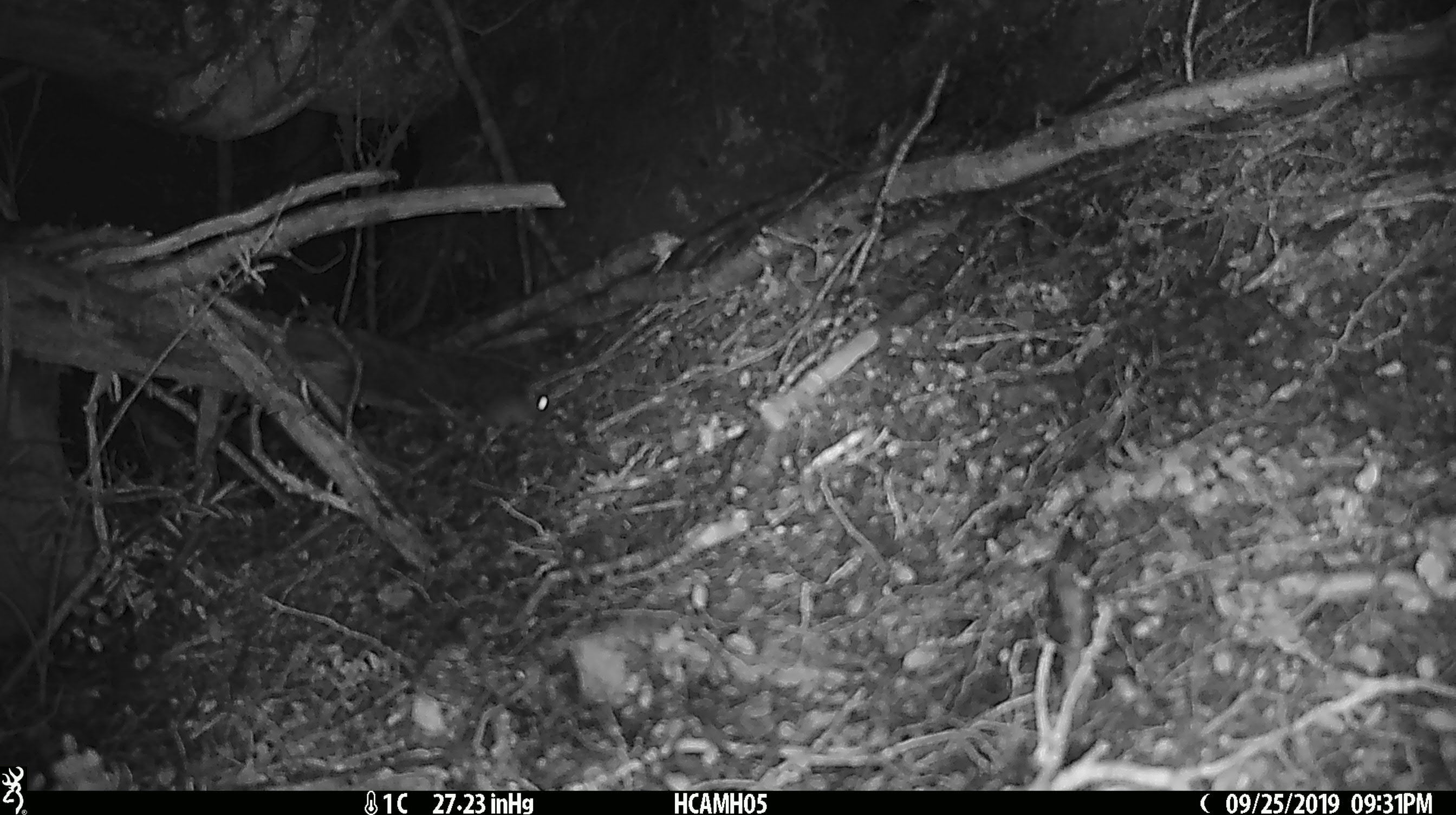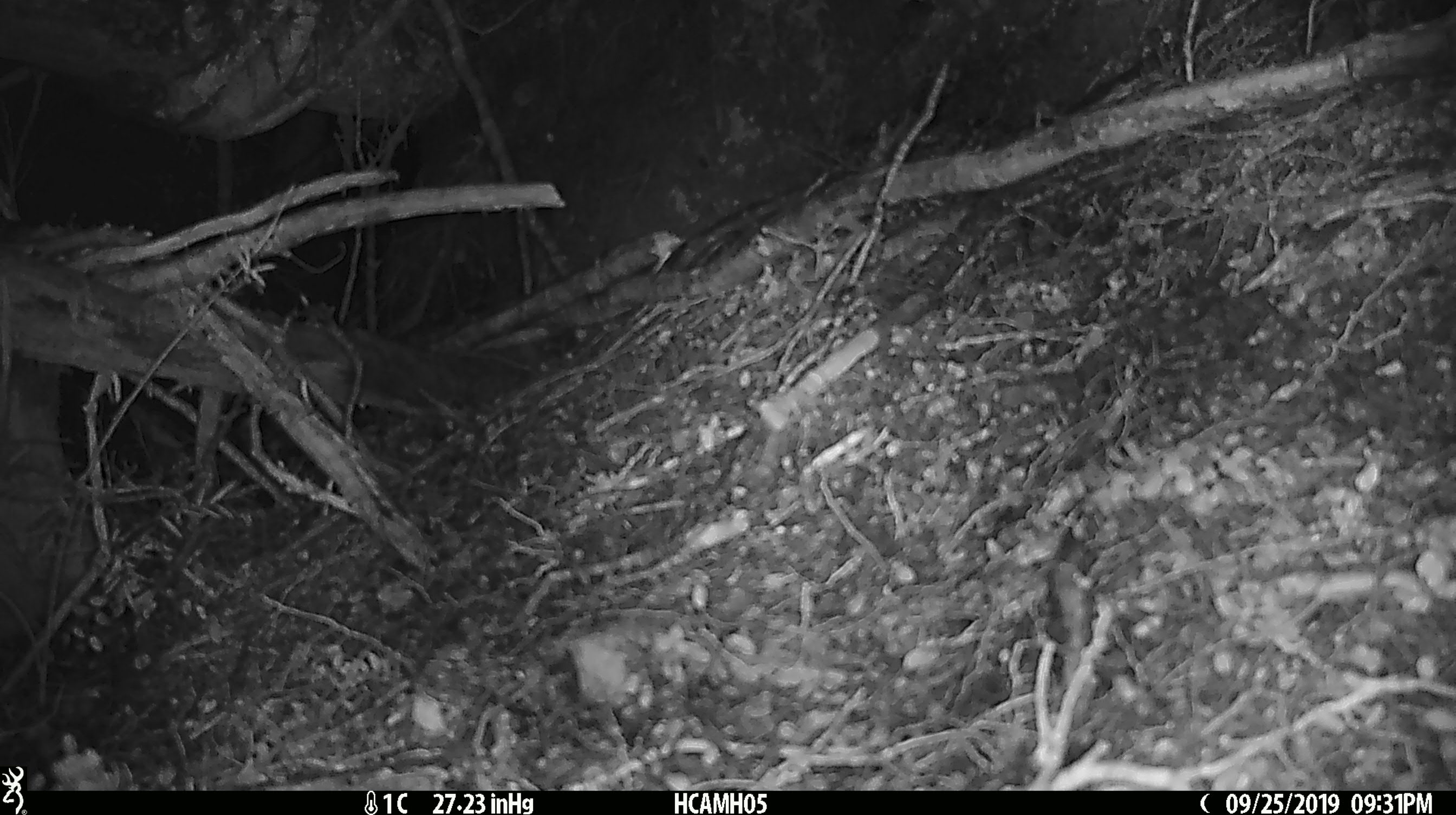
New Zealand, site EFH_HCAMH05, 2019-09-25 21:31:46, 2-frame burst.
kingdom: Animalia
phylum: Chordata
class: Mammalia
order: Rodentia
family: Muridae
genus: Mus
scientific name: Mus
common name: mouse